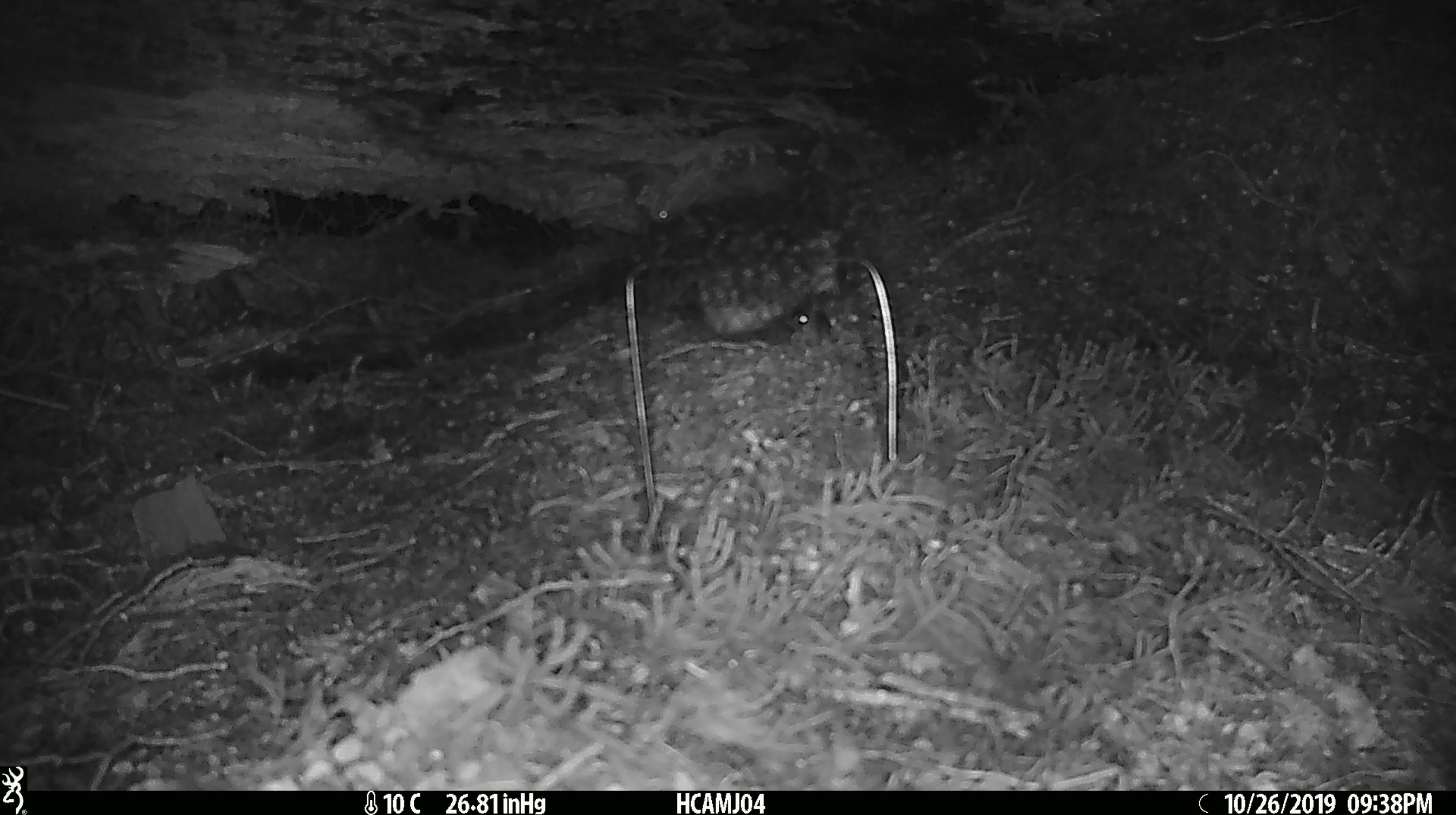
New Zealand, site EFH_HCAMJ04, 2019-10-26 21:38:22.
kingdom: Animalia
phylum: Chordata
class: Mammalia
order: Rodentia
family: Muridae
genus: Mus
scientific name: Mus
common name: mouse